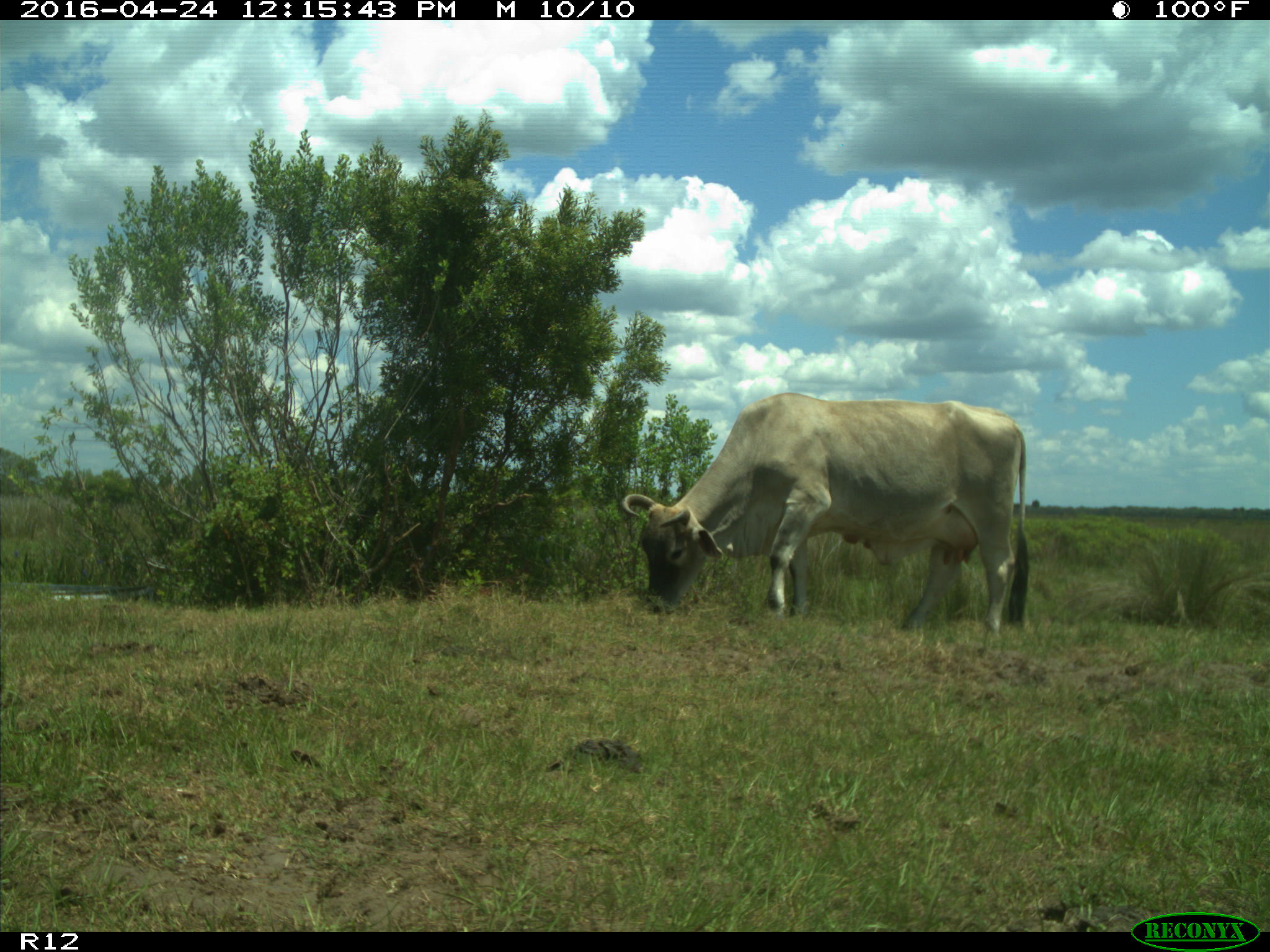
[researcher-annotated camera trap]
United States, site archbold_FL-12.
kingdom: Animalia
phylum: Chordata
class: Mammalia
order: Artiodactyla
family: Bovidae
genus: Bos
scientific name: Bos taurus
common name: domestic cow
Bos taurus (domestic cow).